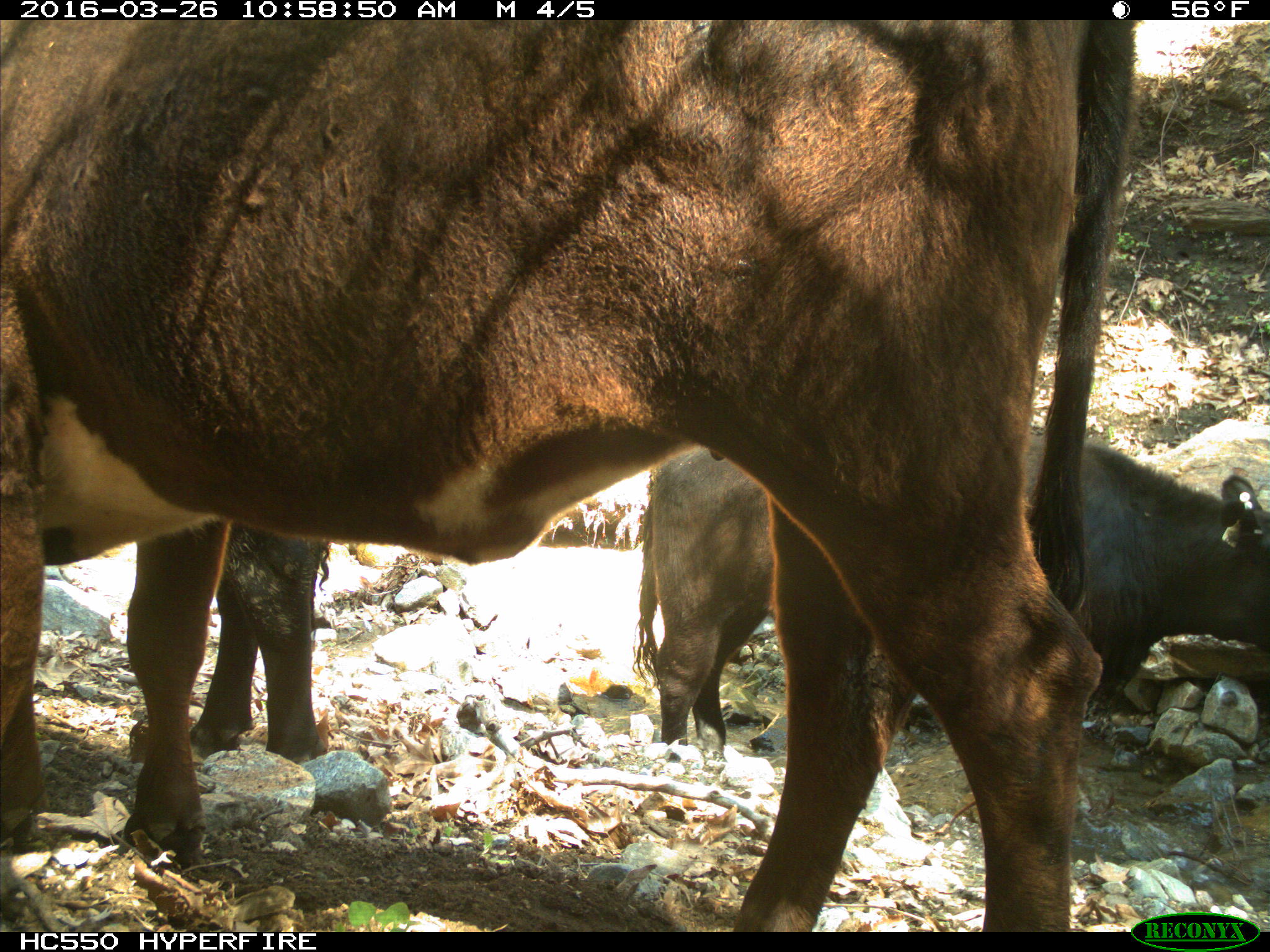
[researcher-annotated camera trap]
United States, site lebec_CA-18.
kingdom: Animalia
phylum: Chordata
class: Mammalia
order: Artiodactyla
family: Bovidae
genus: Bos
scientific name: Bos taurus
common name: domestic cow